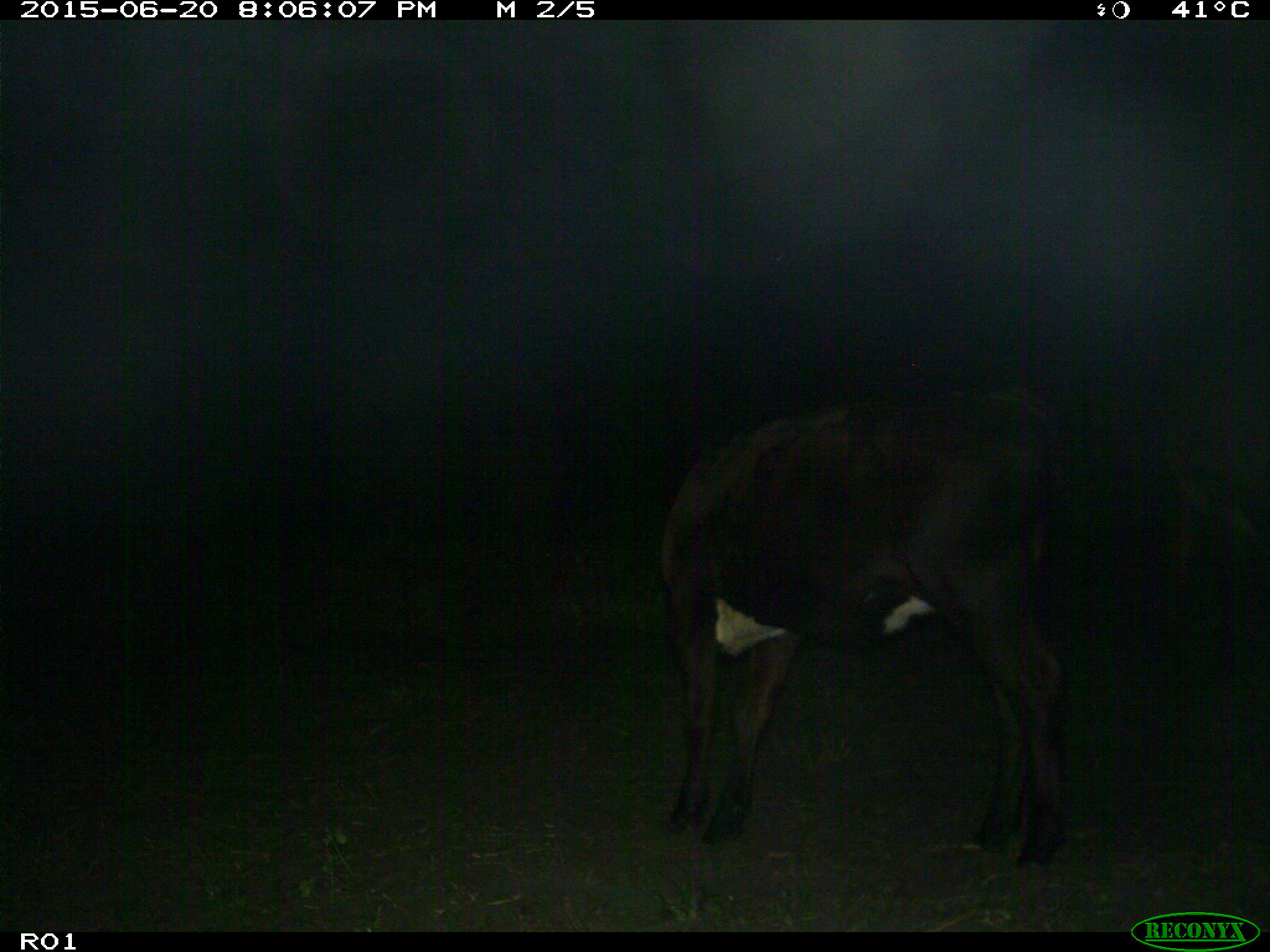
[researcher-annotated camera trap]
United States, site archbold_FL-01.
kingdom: Animalia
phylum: Chordata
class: Mammalia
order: Artiodactyla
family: Bovidae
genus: Bos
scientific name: Bos taurus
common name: domestic cow